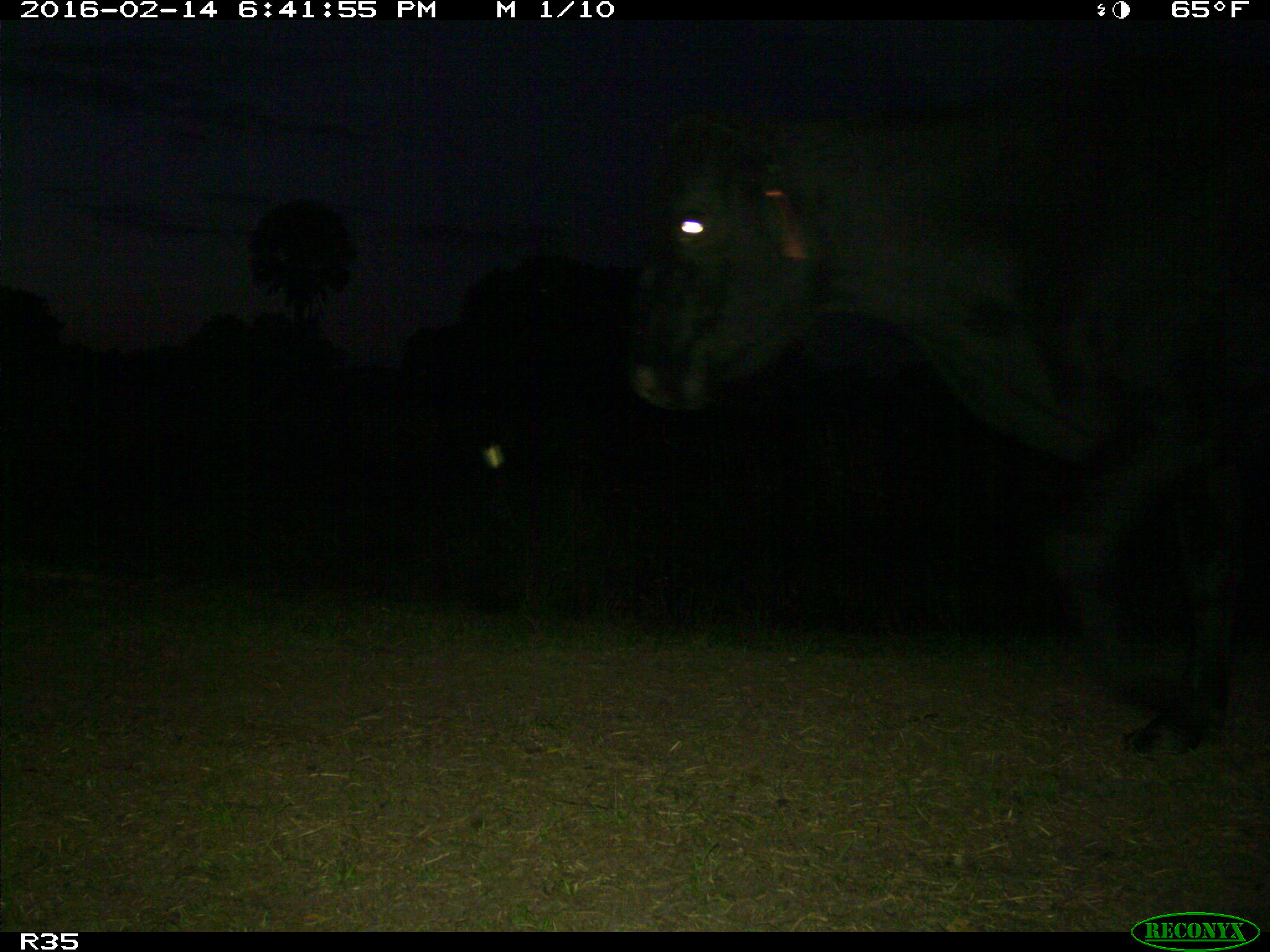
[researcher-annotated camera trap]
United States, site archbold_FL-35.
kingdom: Animalia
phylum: Chordata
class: Mammalia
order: Artiodactyla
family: Bovidae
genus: Bos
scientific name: Bos taurus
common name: domestic cow